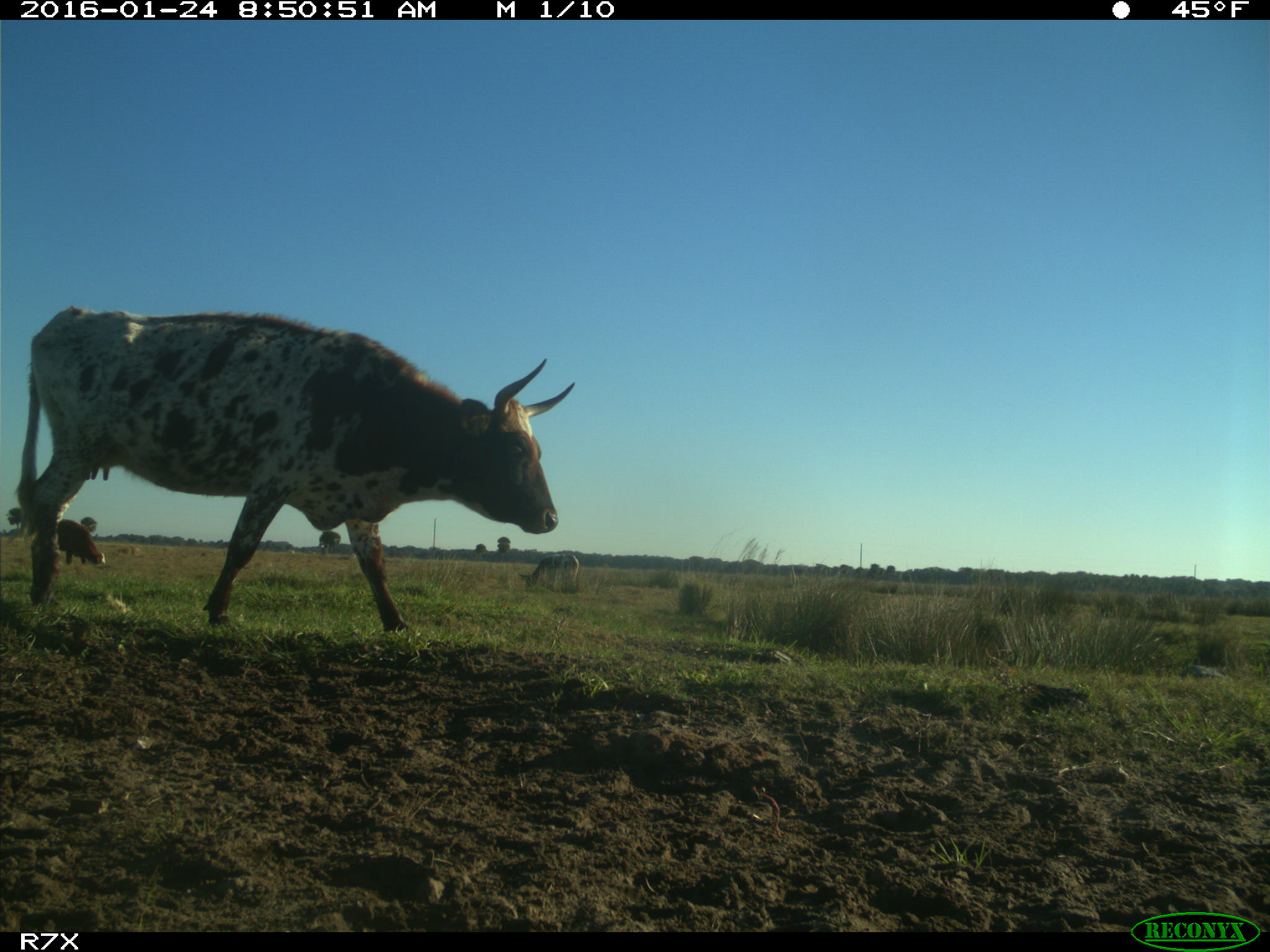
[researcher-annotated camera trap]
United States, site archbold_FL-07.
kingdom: Animalia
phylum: Chordata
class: Mammalia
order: Artiodactyla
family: Bovidae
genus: Bos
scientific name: Bos taurus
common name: domestic cow